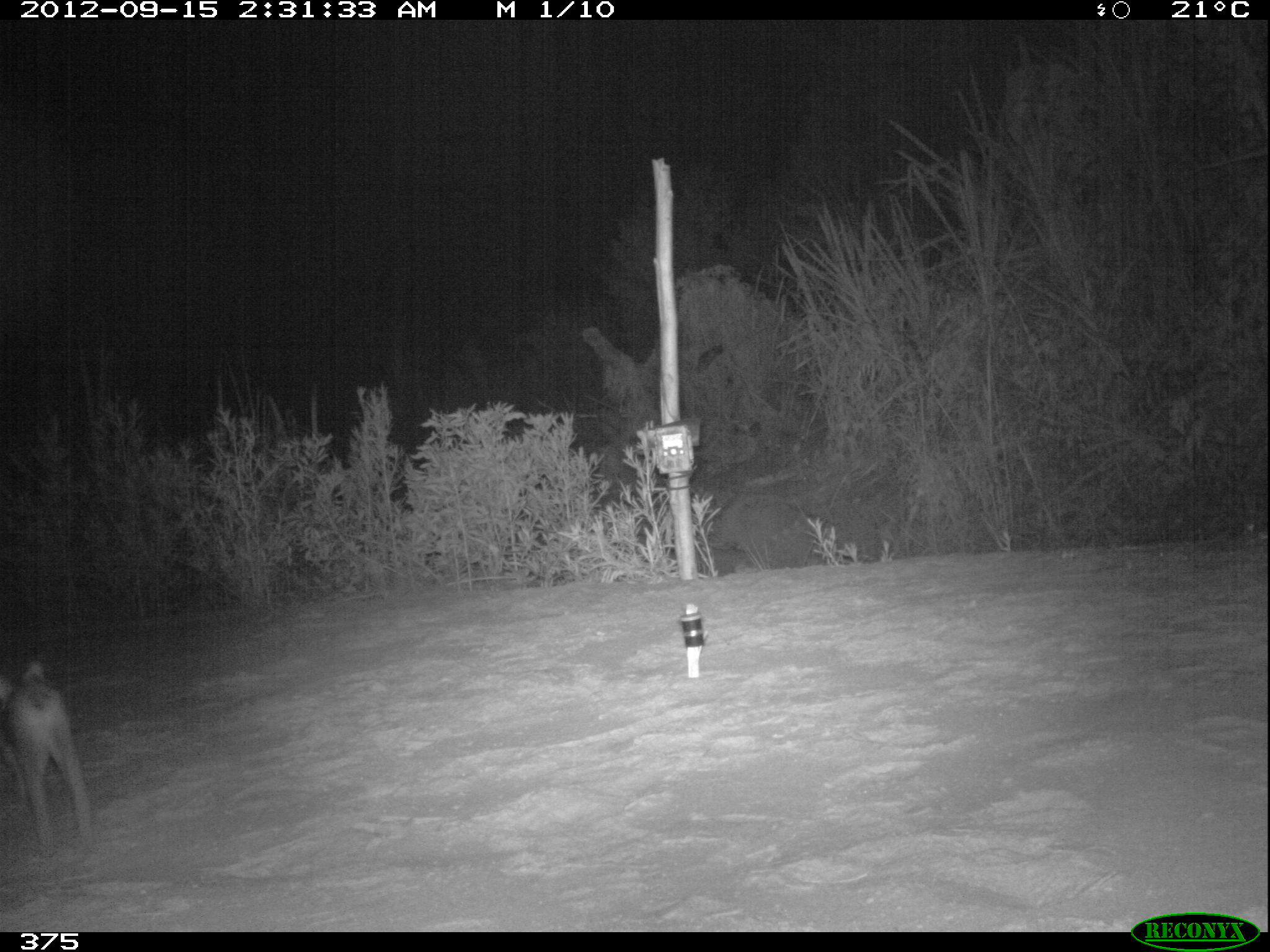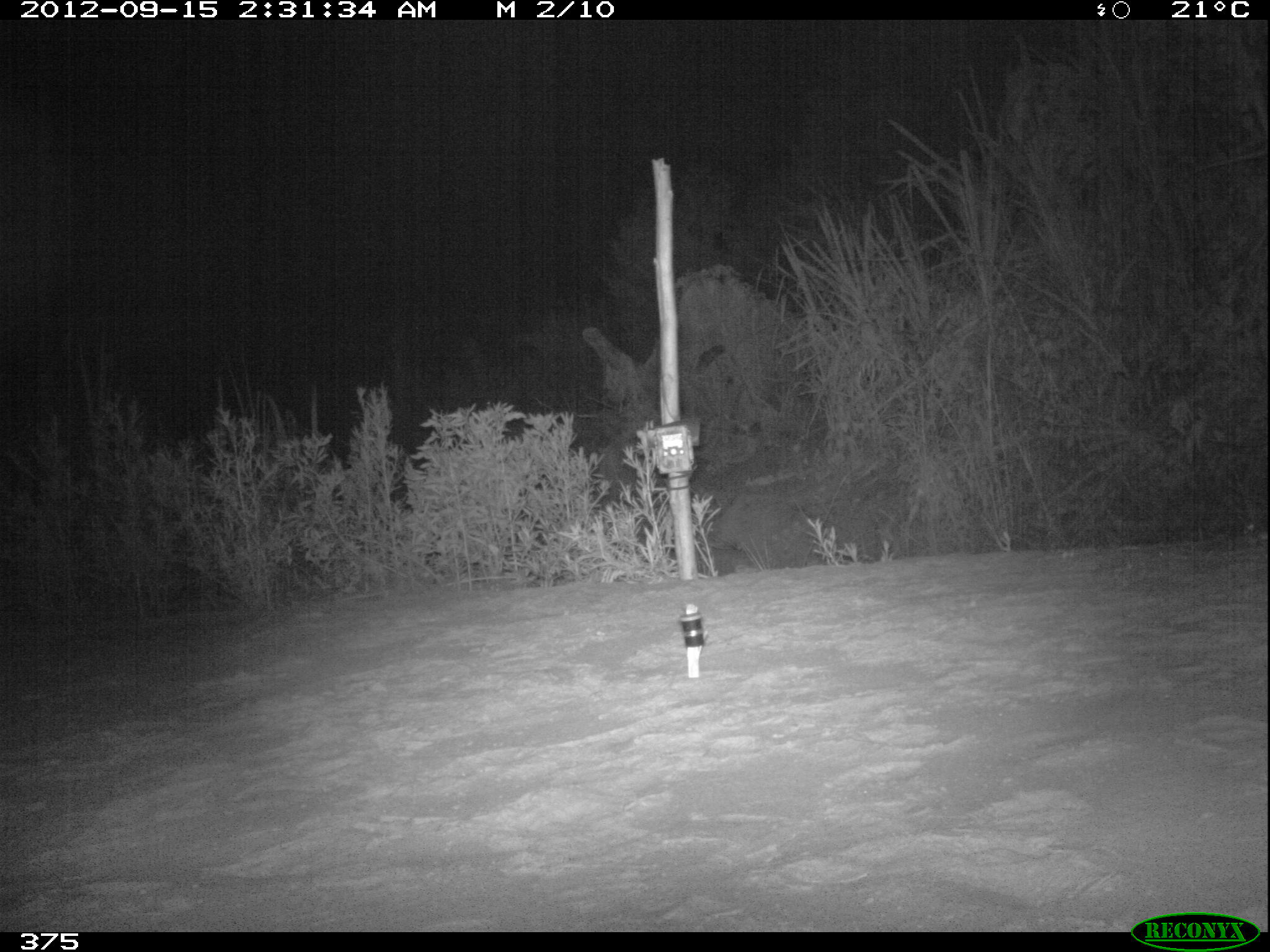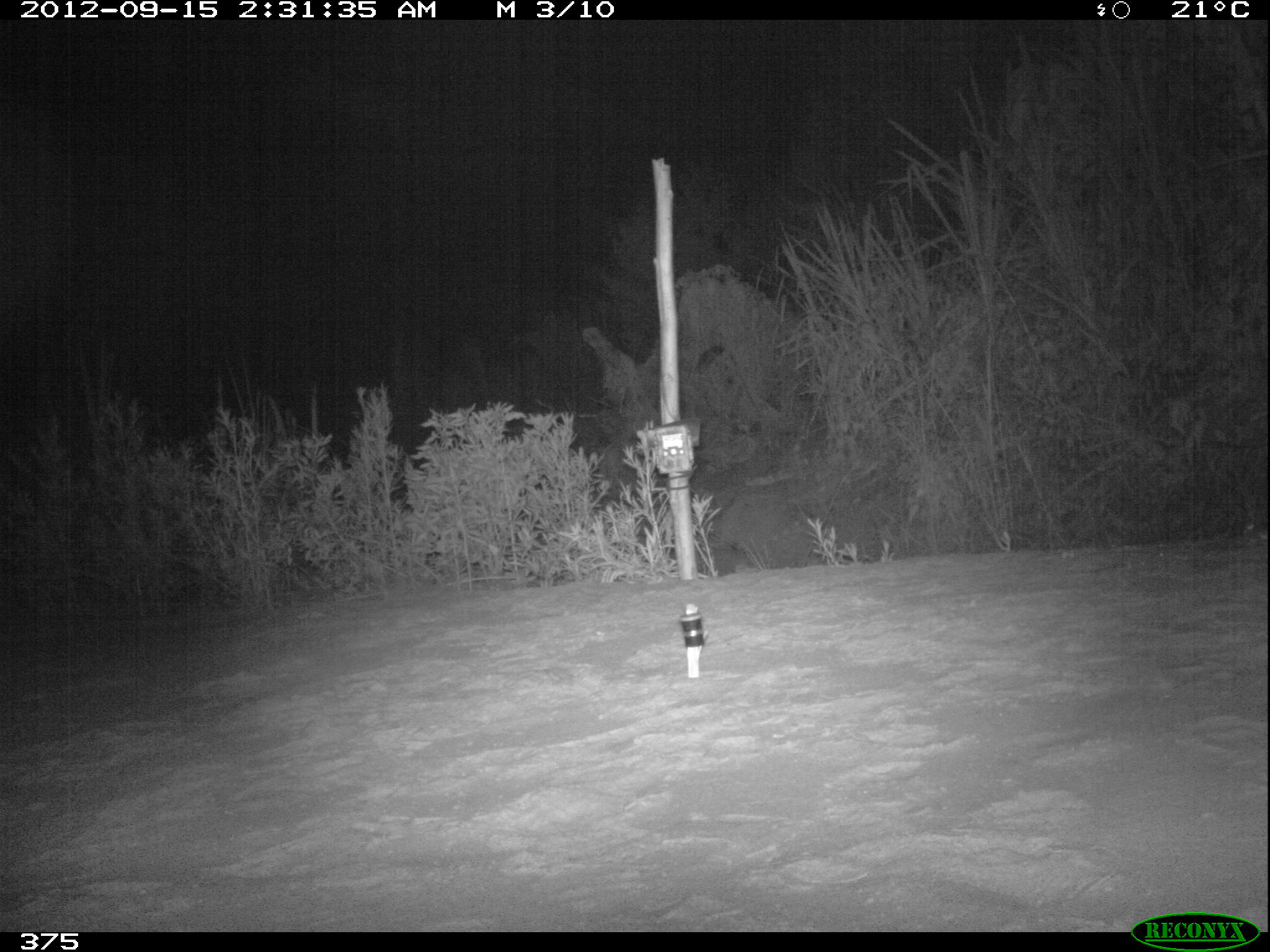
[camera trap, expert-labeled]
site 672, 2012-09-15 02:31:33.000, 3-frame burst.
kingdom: Animalia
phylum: Chordata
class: Mammalia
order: Lagomorpha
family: Leporidae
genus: Sylvilagus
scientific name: Sylvilagus brasiliensis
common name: tapeti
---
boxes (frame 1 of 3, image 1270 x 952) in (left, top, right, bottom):
sylvilagus brasiliensis: (0, 660, 95, 858)